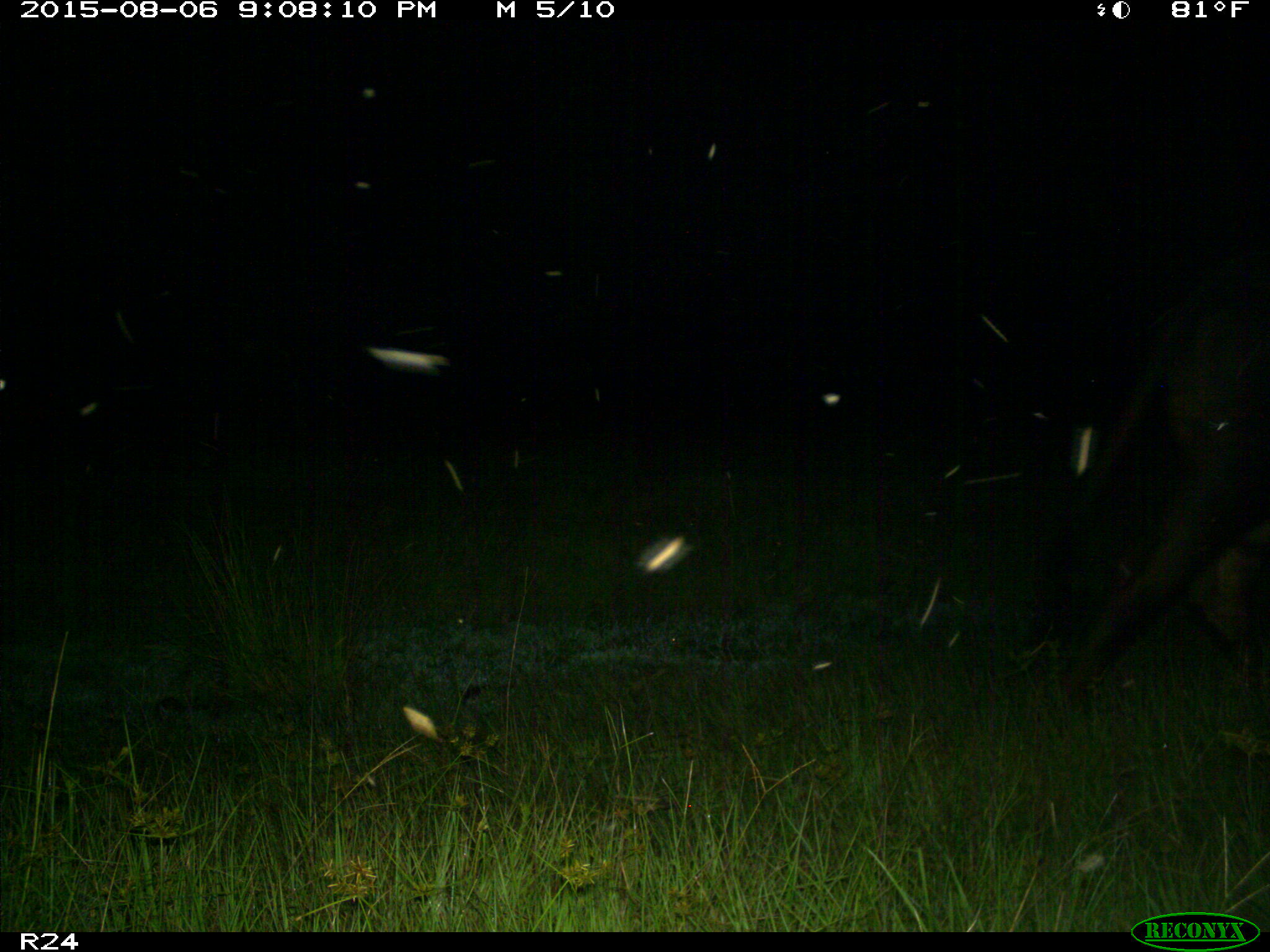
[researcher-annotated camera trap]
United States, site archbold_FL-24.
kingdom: Animalia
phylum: Chordata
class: Mammalia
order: Artiodactyla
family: Bovidae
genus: Bos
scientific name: Bos taurus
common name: domestic cow